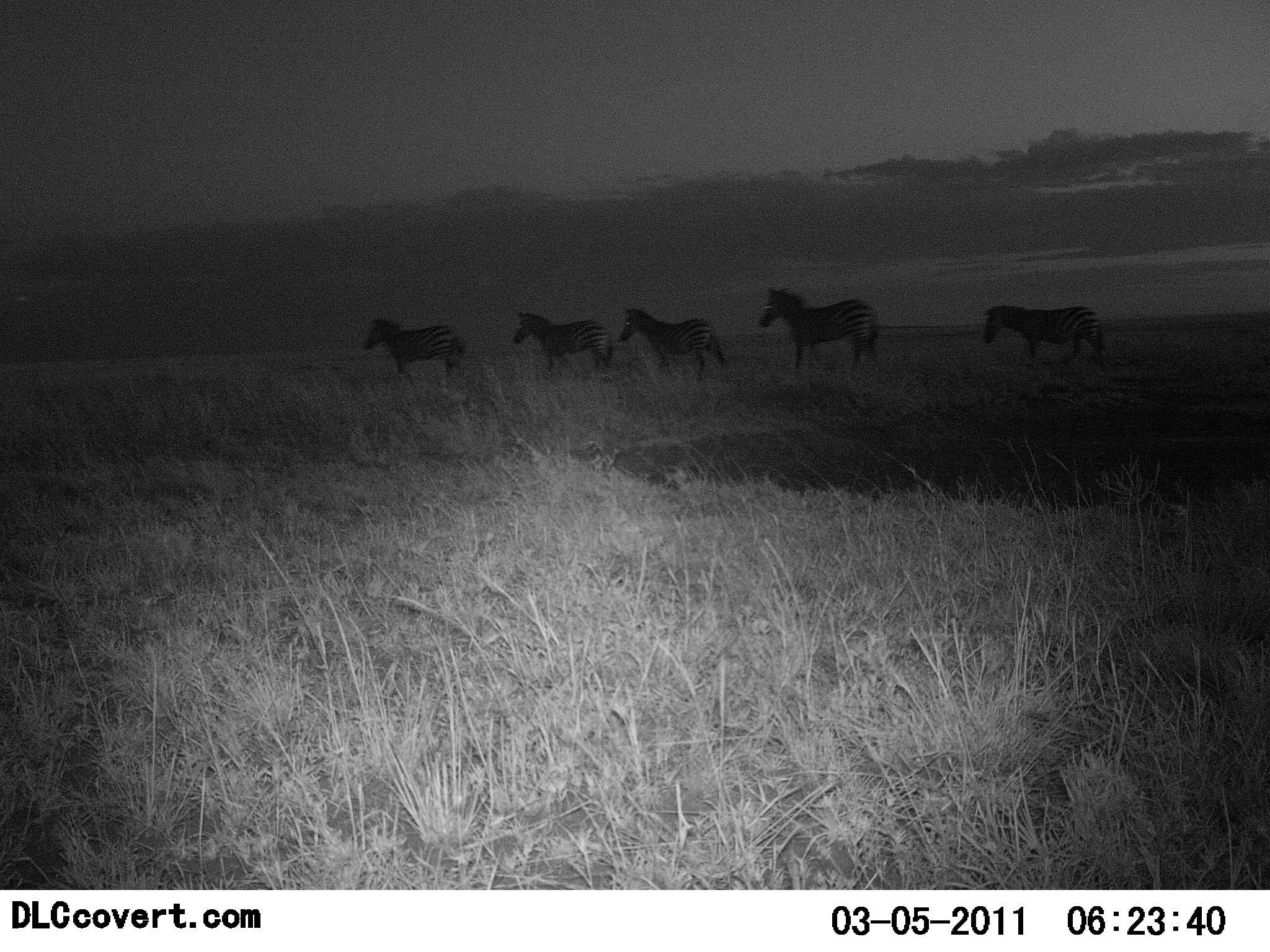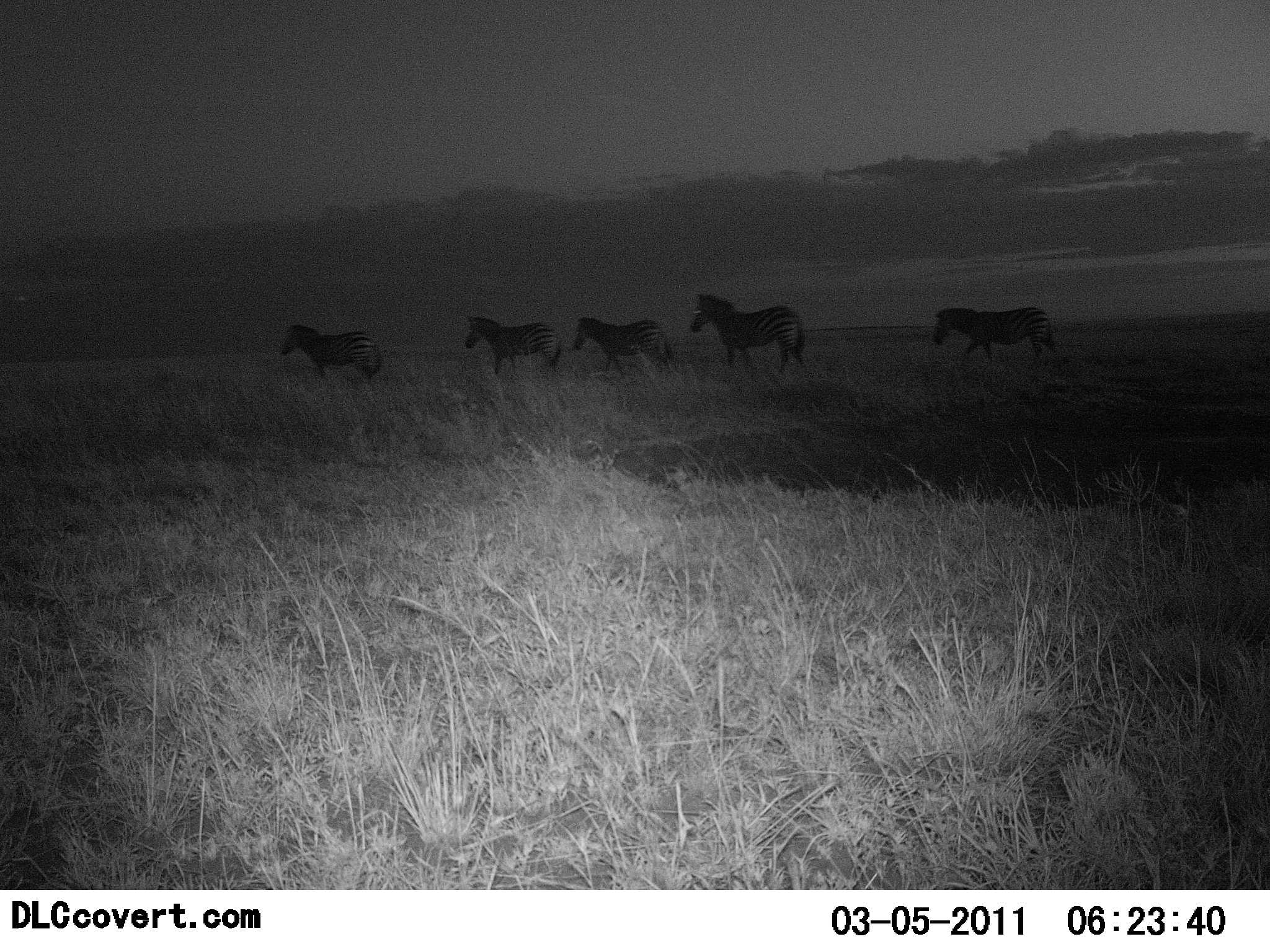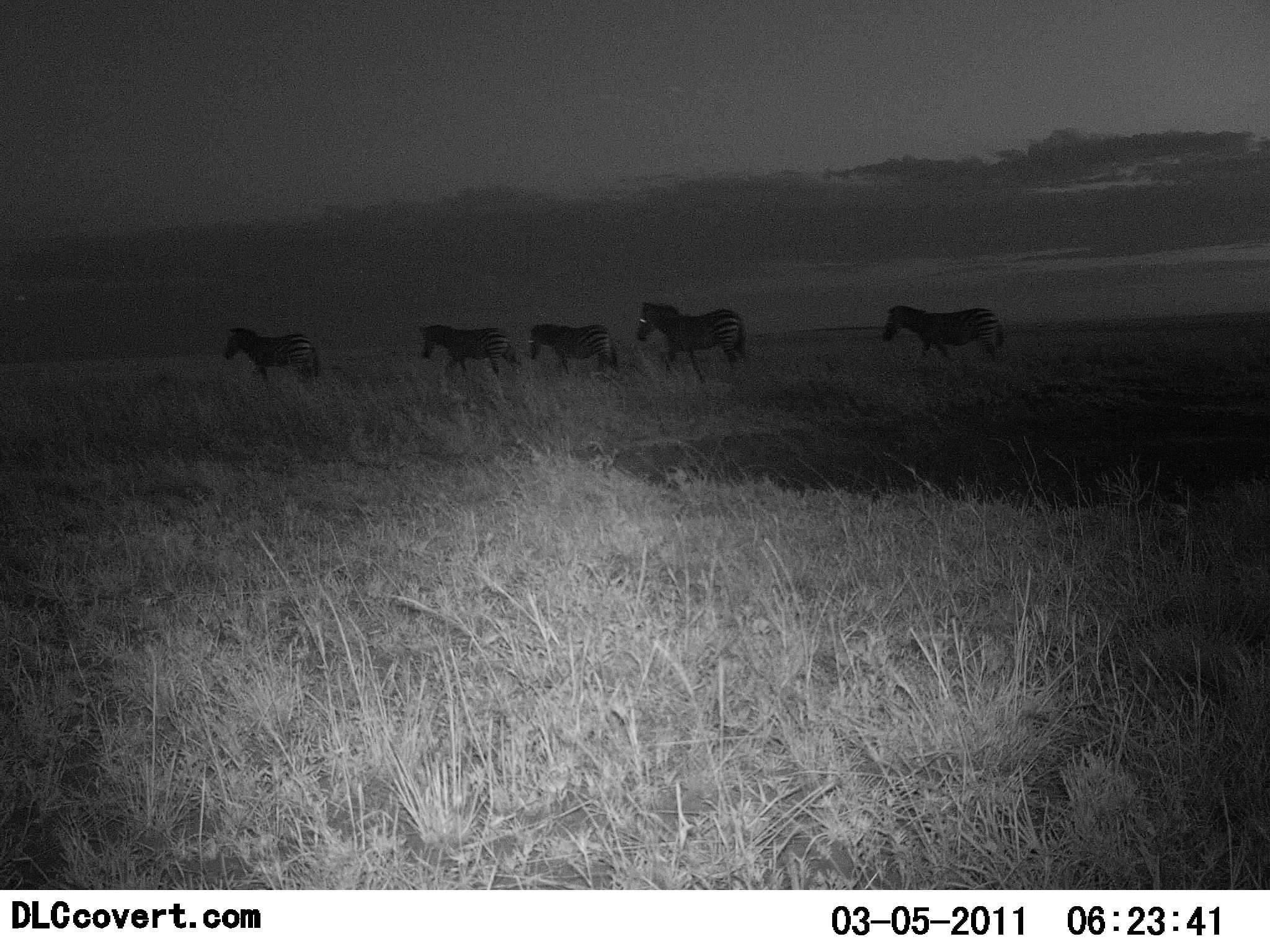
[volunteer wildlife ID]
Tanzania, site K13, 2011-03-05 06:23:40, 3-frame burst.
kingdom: Animalia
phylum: Chordata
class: Mammalia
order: Perissodactyla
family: Equidae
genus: Equus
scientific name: Equus quagga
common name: plains zebra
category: zebra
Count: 5.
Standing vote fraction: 0%.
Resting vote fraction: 0%.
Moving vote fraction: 100%.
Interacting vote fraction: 0%.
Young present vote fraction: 0%.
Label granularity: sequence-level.